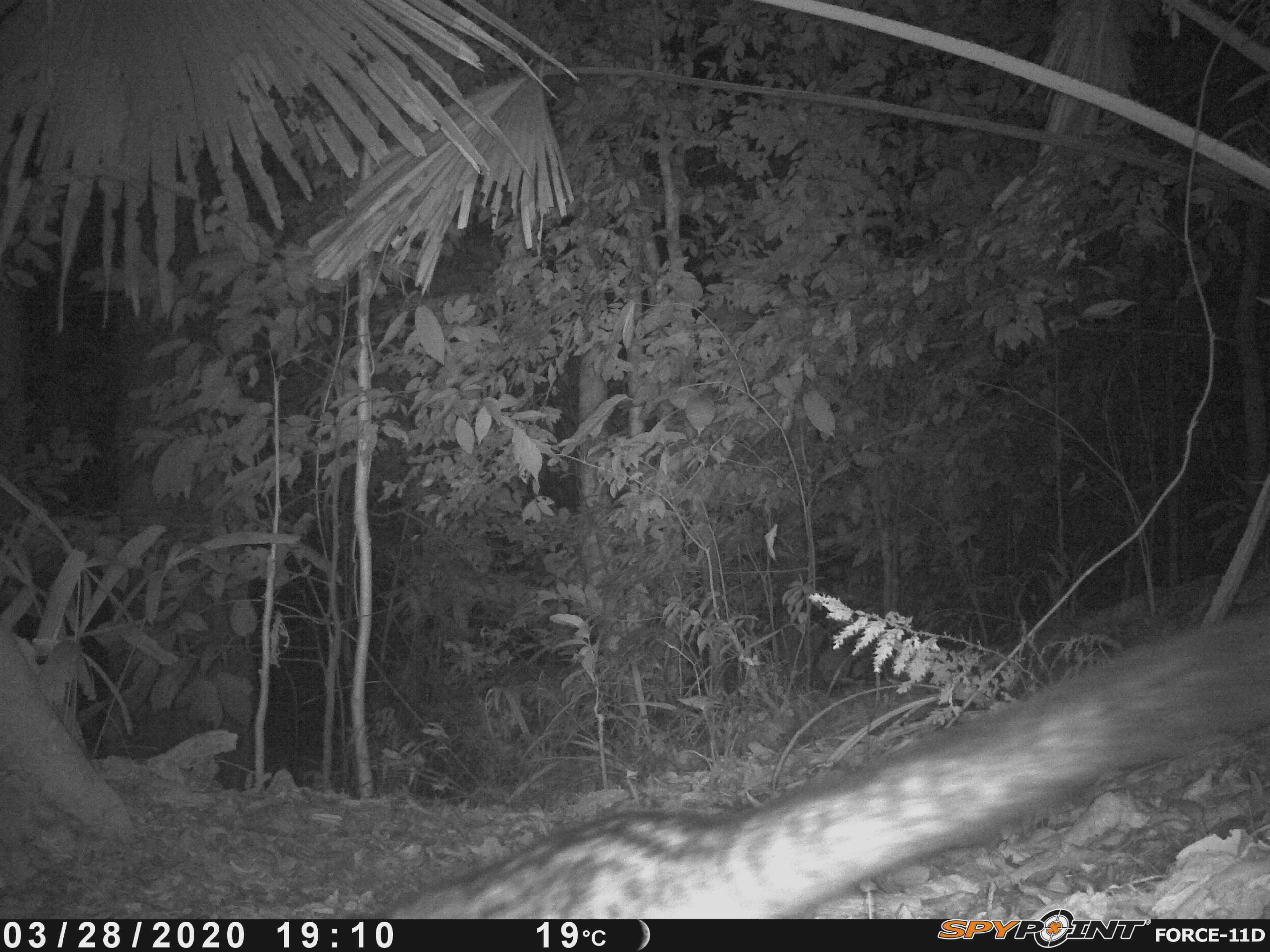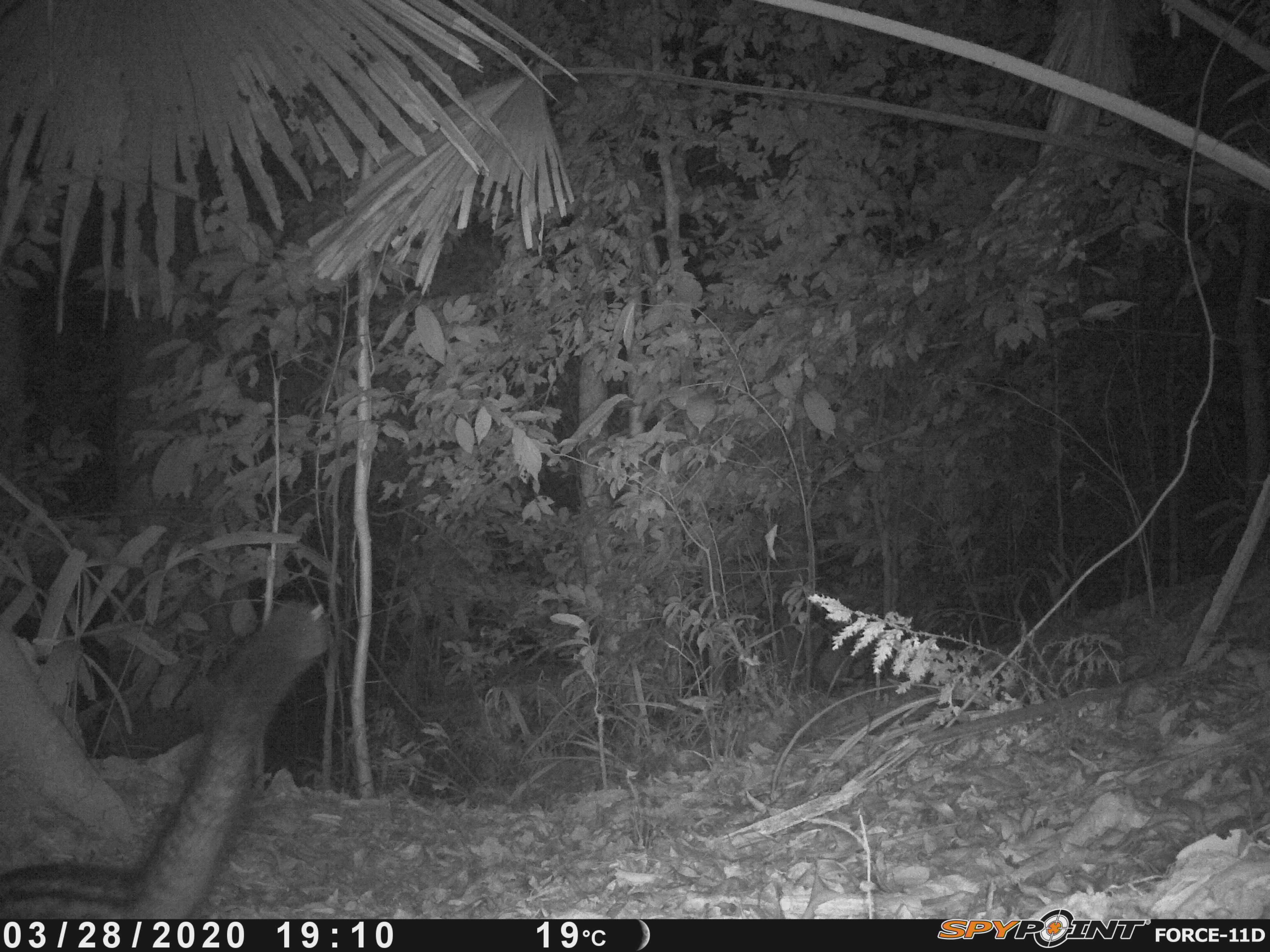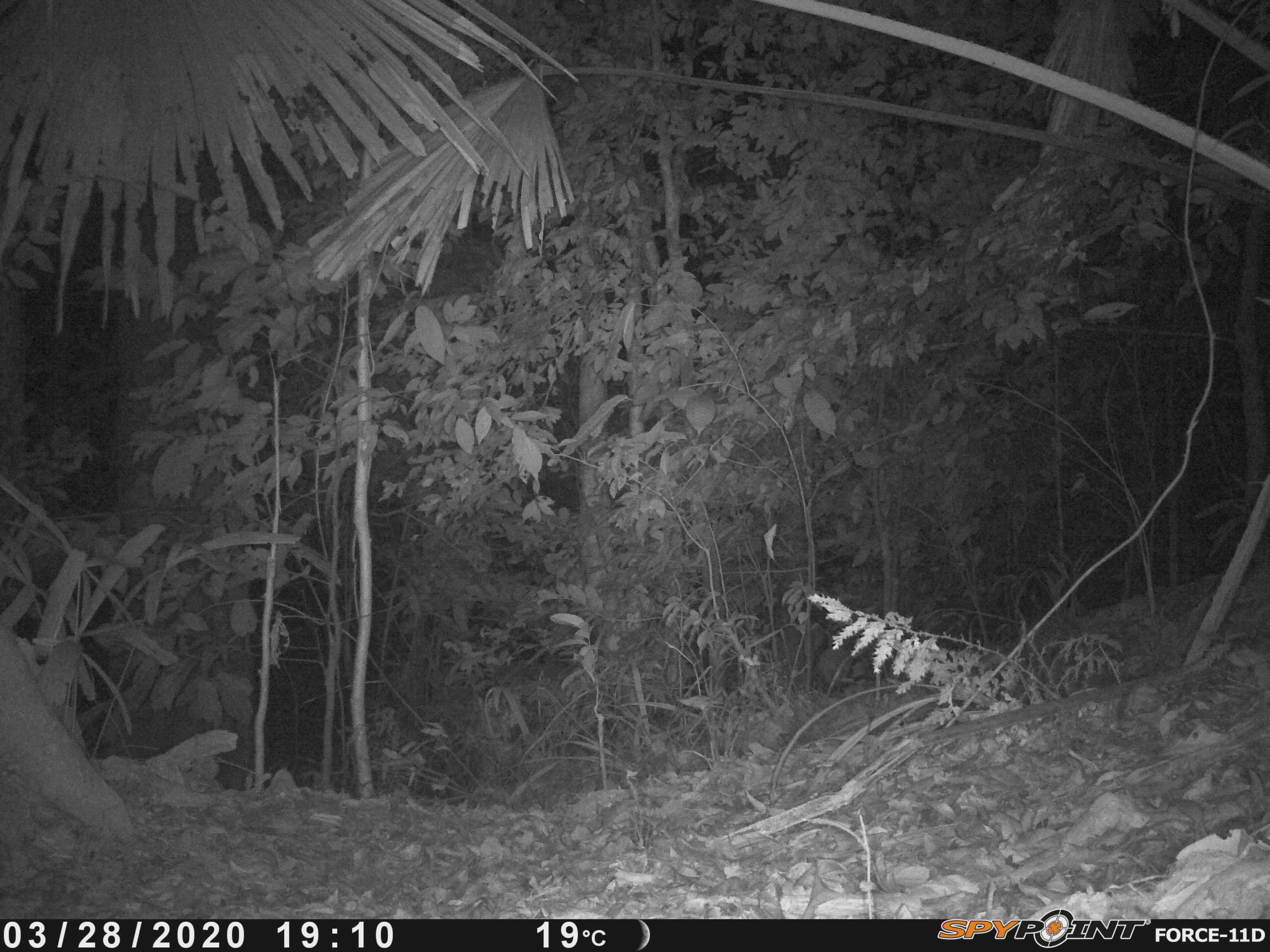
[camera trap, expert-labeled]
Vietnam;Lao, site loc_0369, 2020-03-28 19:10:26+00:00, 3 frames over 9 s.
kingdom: Animalia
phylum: Chordata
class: Mammalia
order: Carnivora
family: Viverridae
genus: Paradoxurus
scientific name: Paradoxurus hermaphroditus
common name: common palm civet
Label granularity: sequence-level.